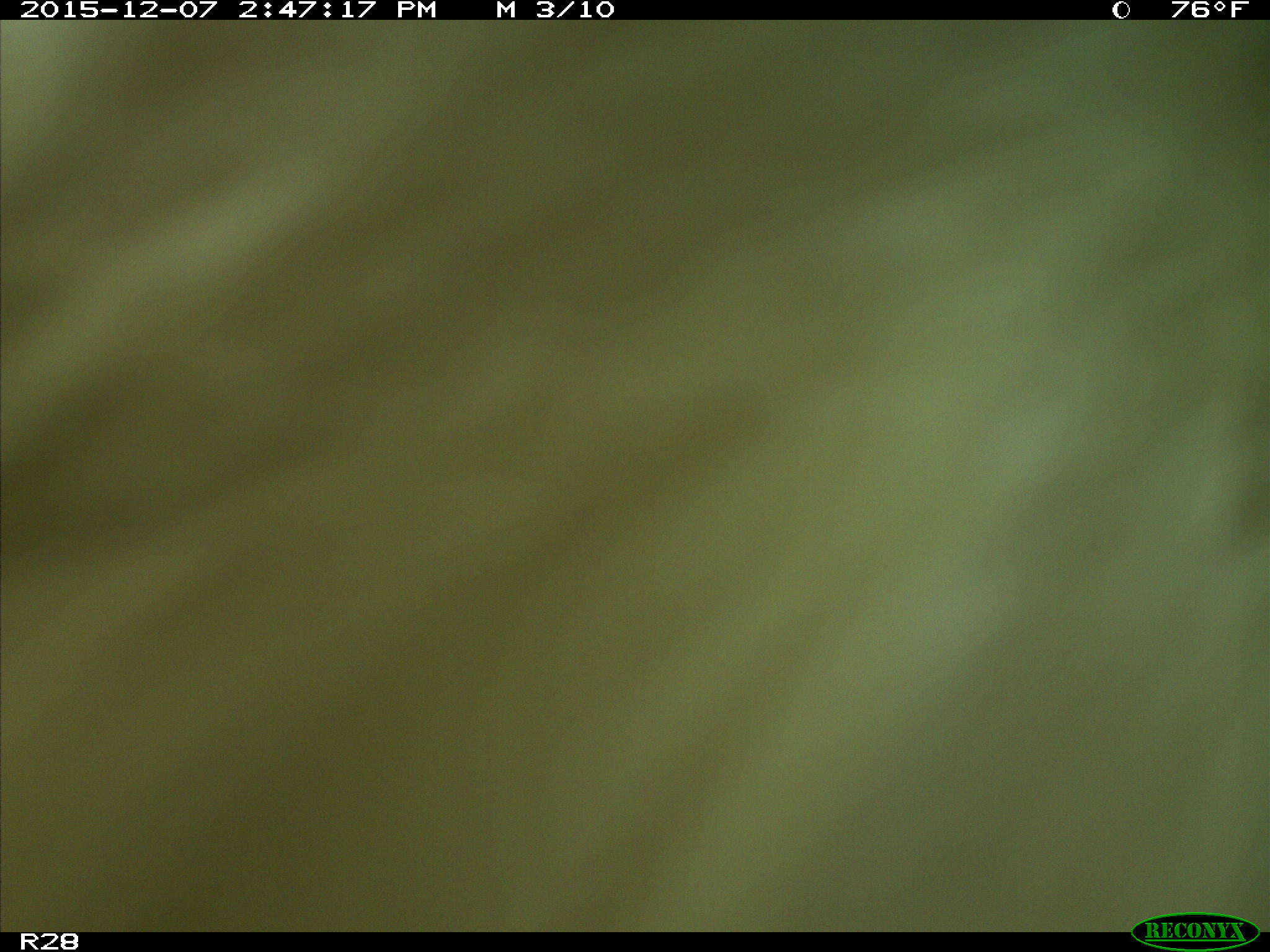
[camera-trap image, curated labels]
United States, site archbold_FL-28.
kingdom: Animalia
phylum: Chordata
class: Mammalia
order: Artiodactyla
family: Bovidae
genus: Bos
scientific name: Bos taurus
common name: domestic cow